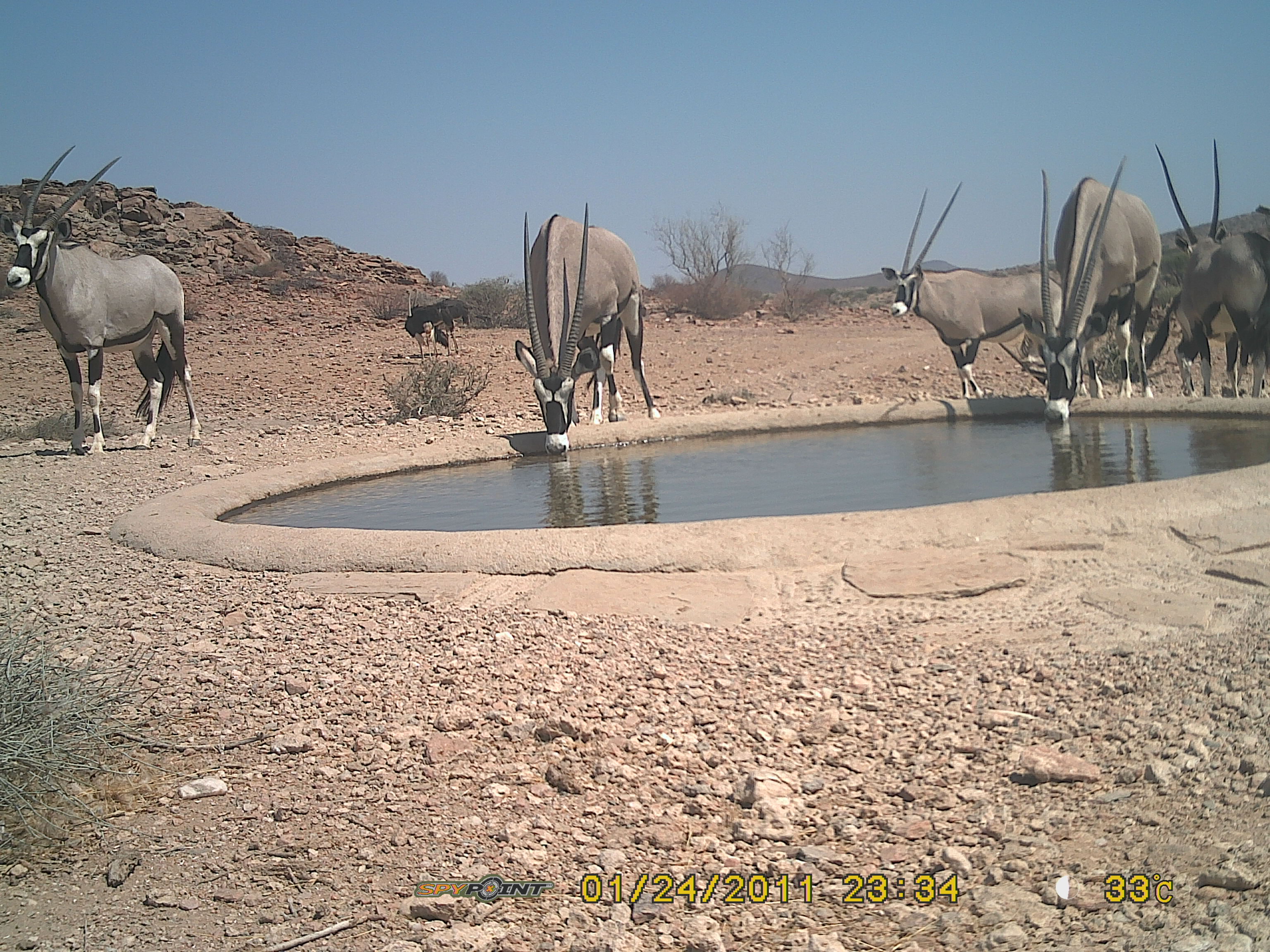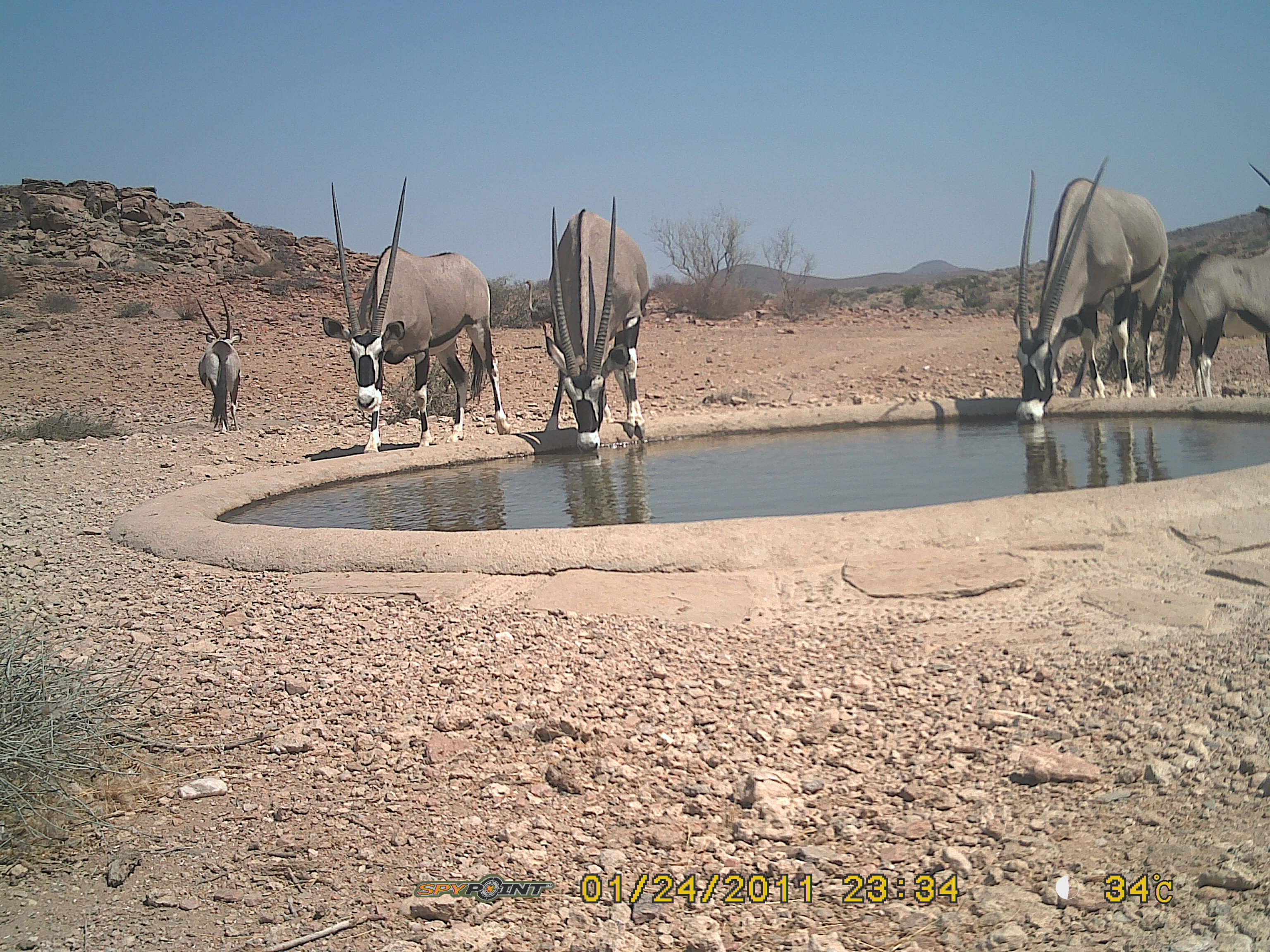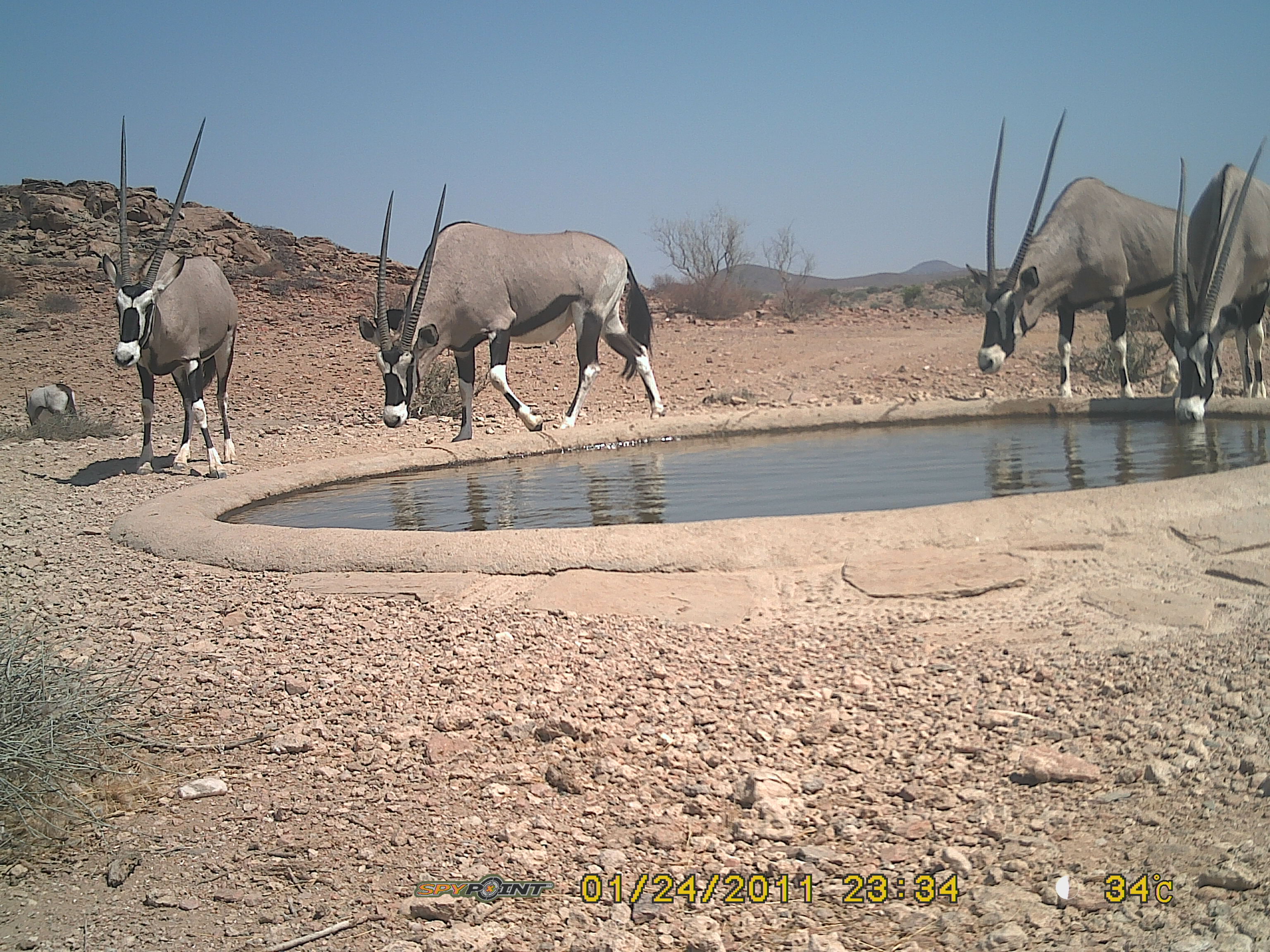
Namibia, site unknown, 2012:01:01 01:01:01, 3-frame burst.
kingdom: Animalia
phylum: Chordata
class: Mammalia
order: Artiodactyla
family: Bovidae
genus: Oryx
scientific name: Oryx gazella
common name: gemsbok